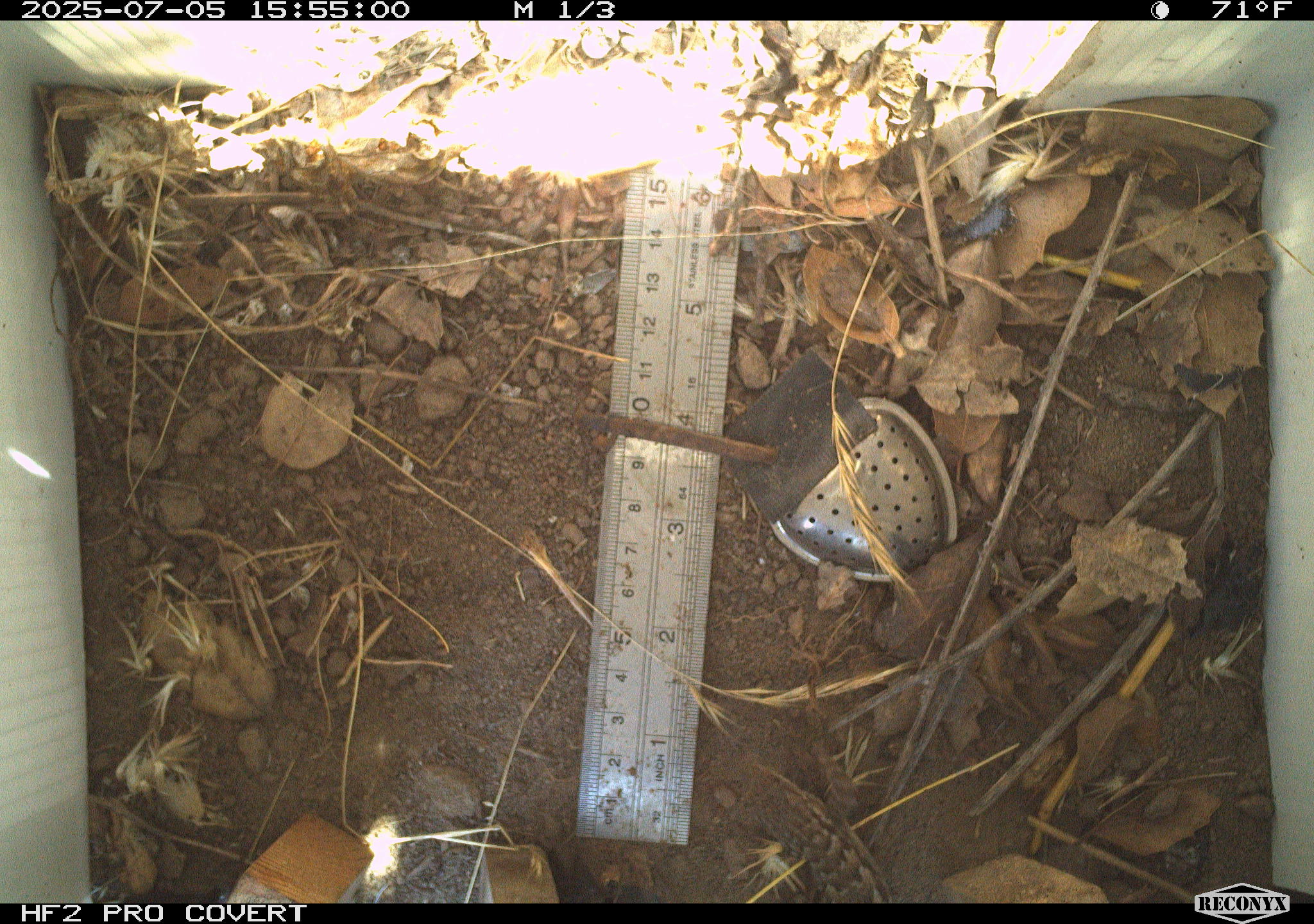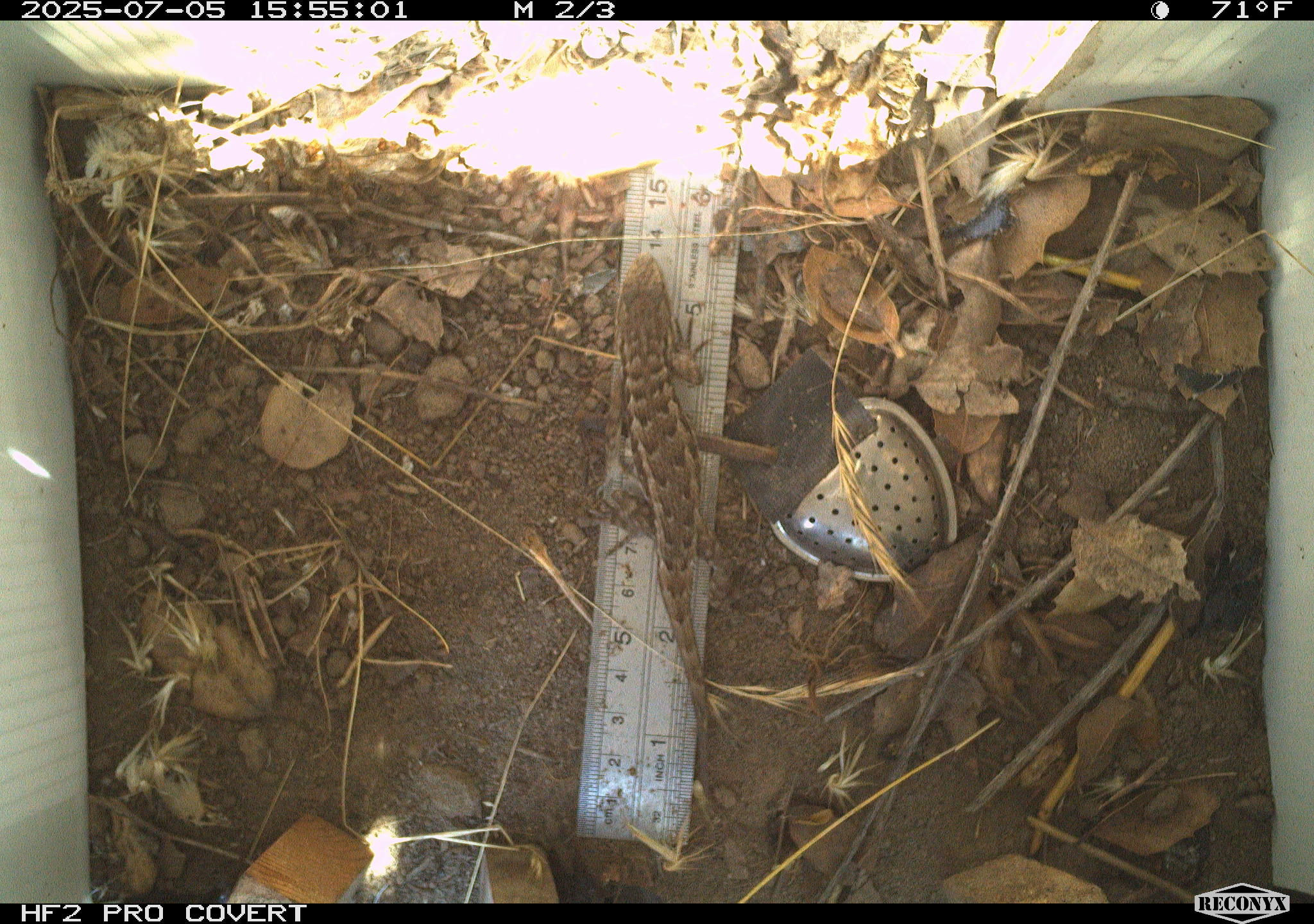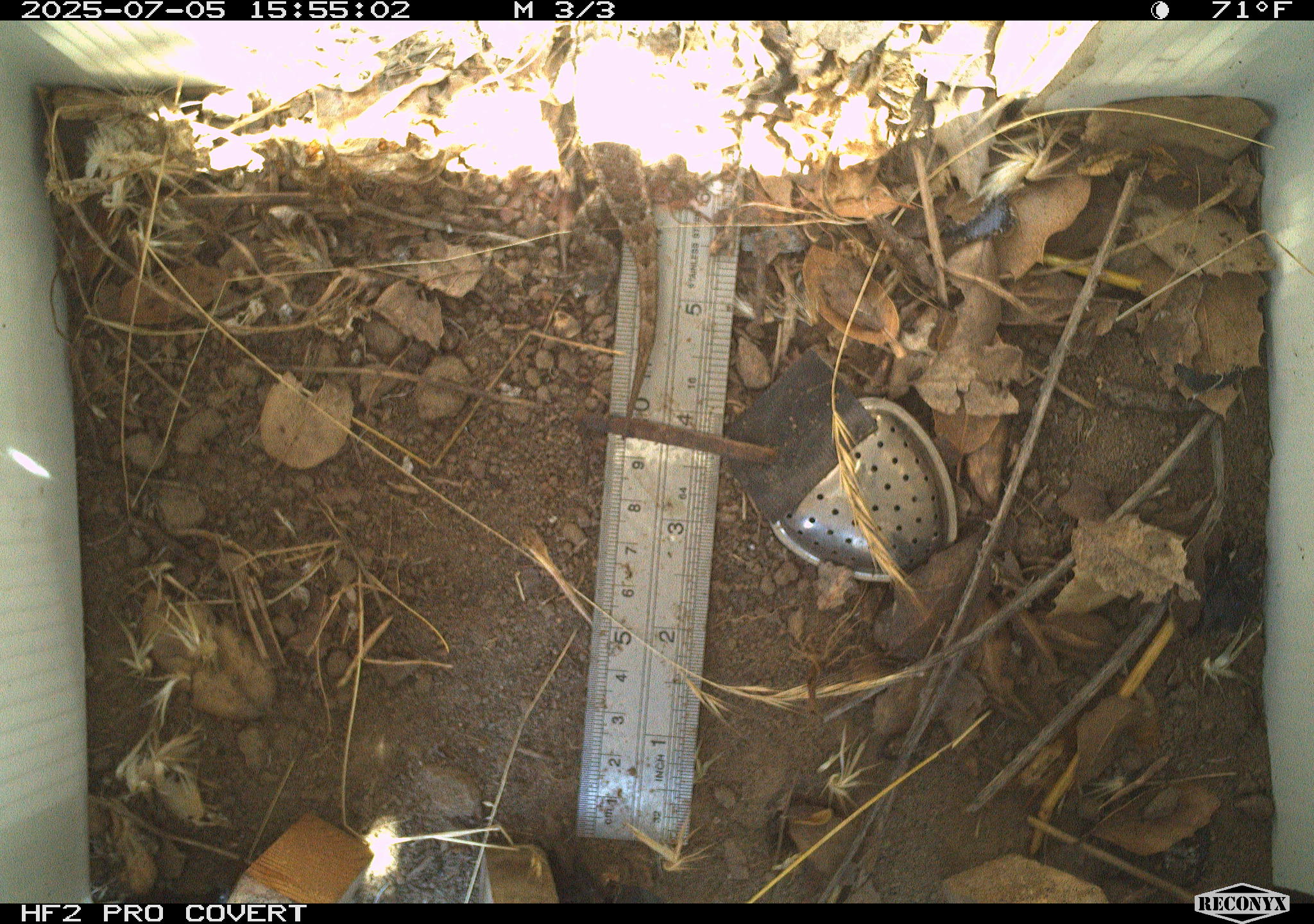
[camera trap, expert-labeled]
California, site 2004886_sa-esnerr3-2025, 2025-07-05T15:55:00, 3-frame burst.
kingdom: Animalia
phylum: Chordata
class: Reptilia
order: Squamata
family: Phrynosomatidae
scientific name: Phrynosomatidae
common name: north american spiny lizards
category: sceloporus/uta species